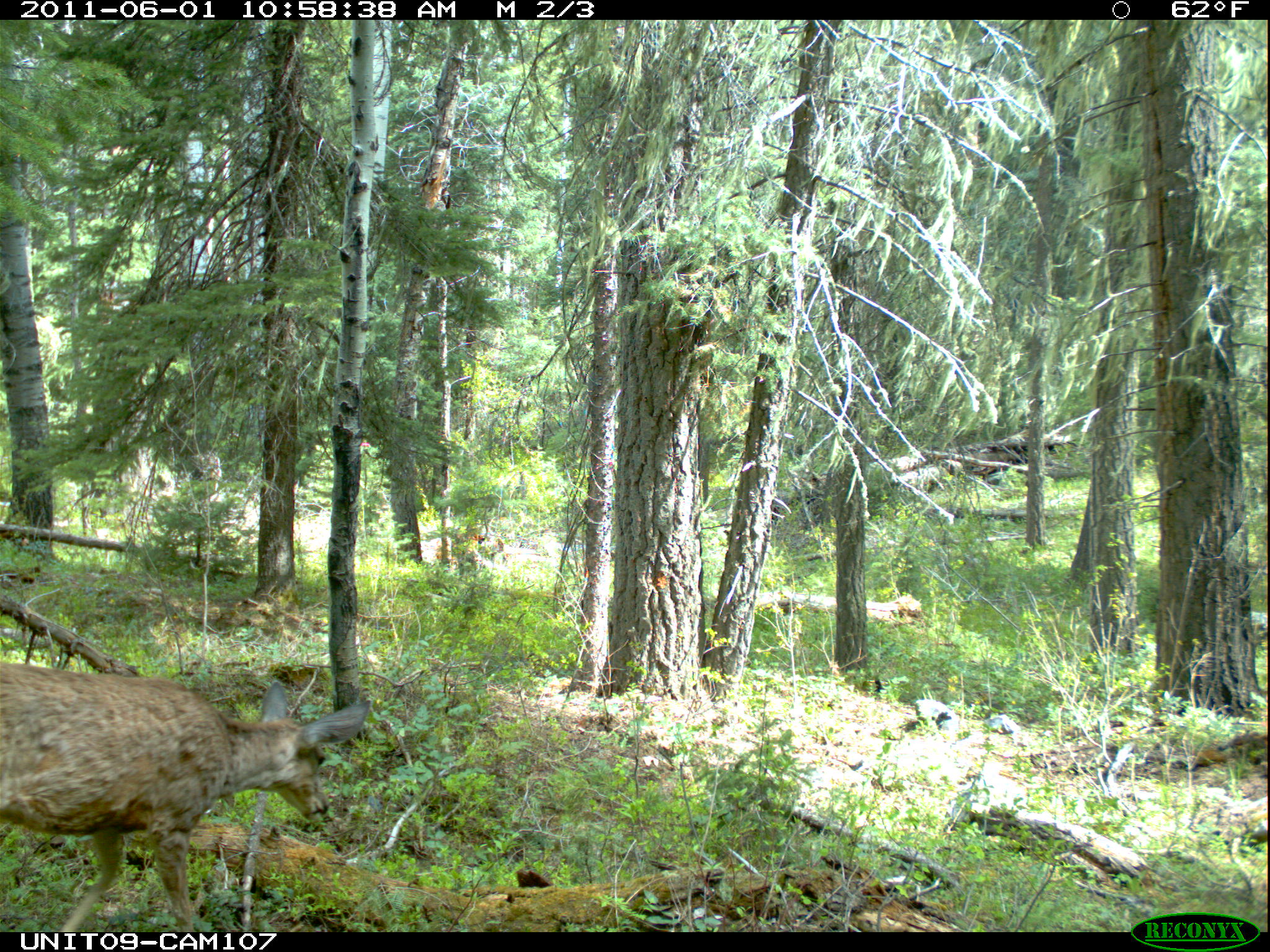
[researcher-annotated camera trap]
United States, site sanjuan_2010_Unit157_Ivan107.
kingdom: Animalia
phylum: Chordata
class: Mammalia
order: Artiodactyla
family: Cervidae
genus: Odocoileus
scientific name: Odocoileus hemionus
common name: mule deer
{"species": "Odocoileus hemionus (mule deer)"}